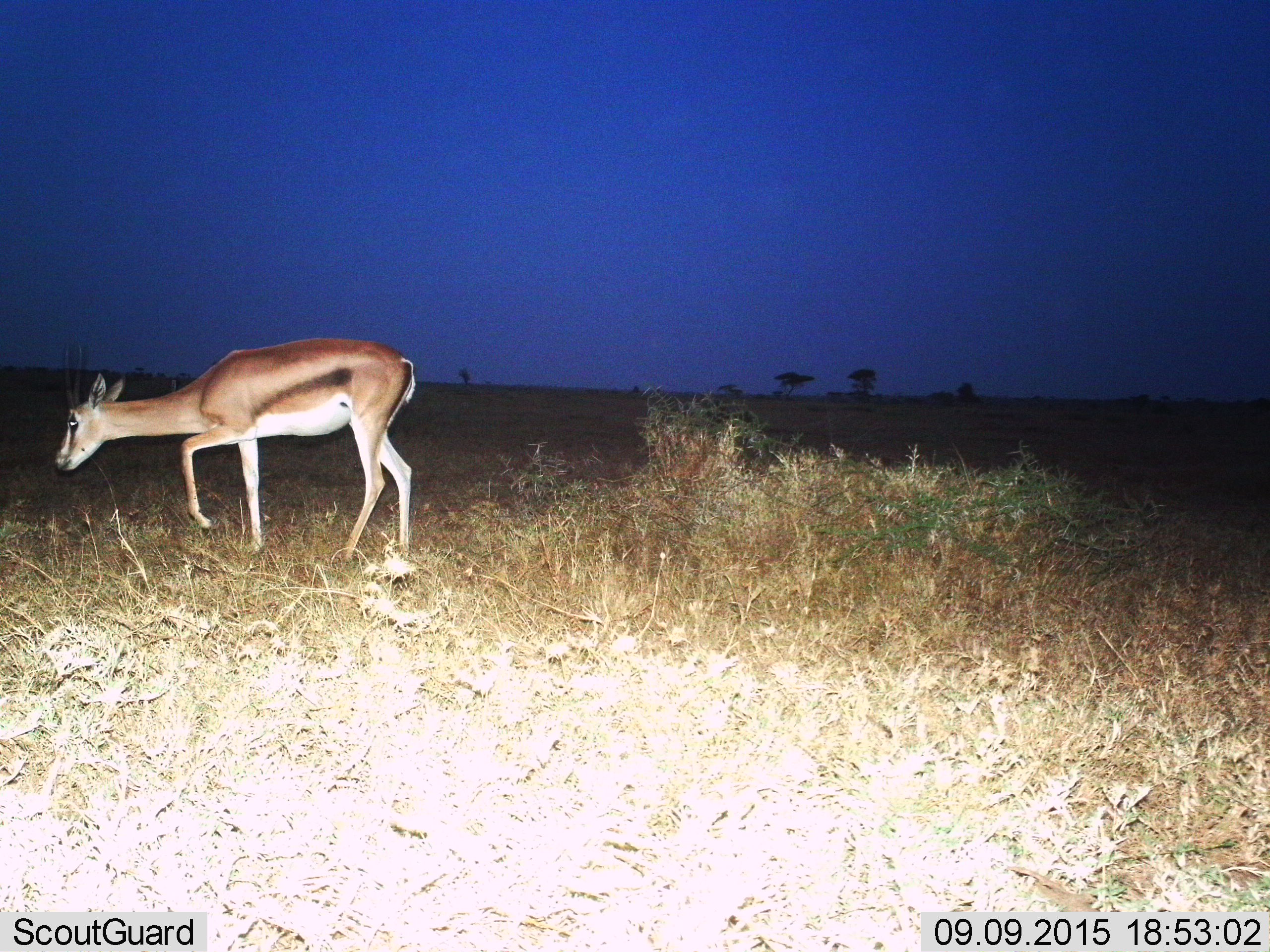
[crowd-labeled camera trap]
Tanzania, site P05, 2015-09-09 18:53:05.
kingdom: Animalia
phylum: Chordata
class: Mammalia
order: Artiodactyla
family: Bovidae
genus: Eudorcas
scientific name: Eudorcas thomsonii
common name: thomson's gazelle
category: gazellethomsons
Gazellethomsons (thomson's gazelle) (Eudorcas thomsonii), count 1. Behavior (volunteer vote fractions): standing 17%, resting 0%, moving 67%, interacting 0%. Young present (vote fraction): 0%. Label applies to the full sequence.